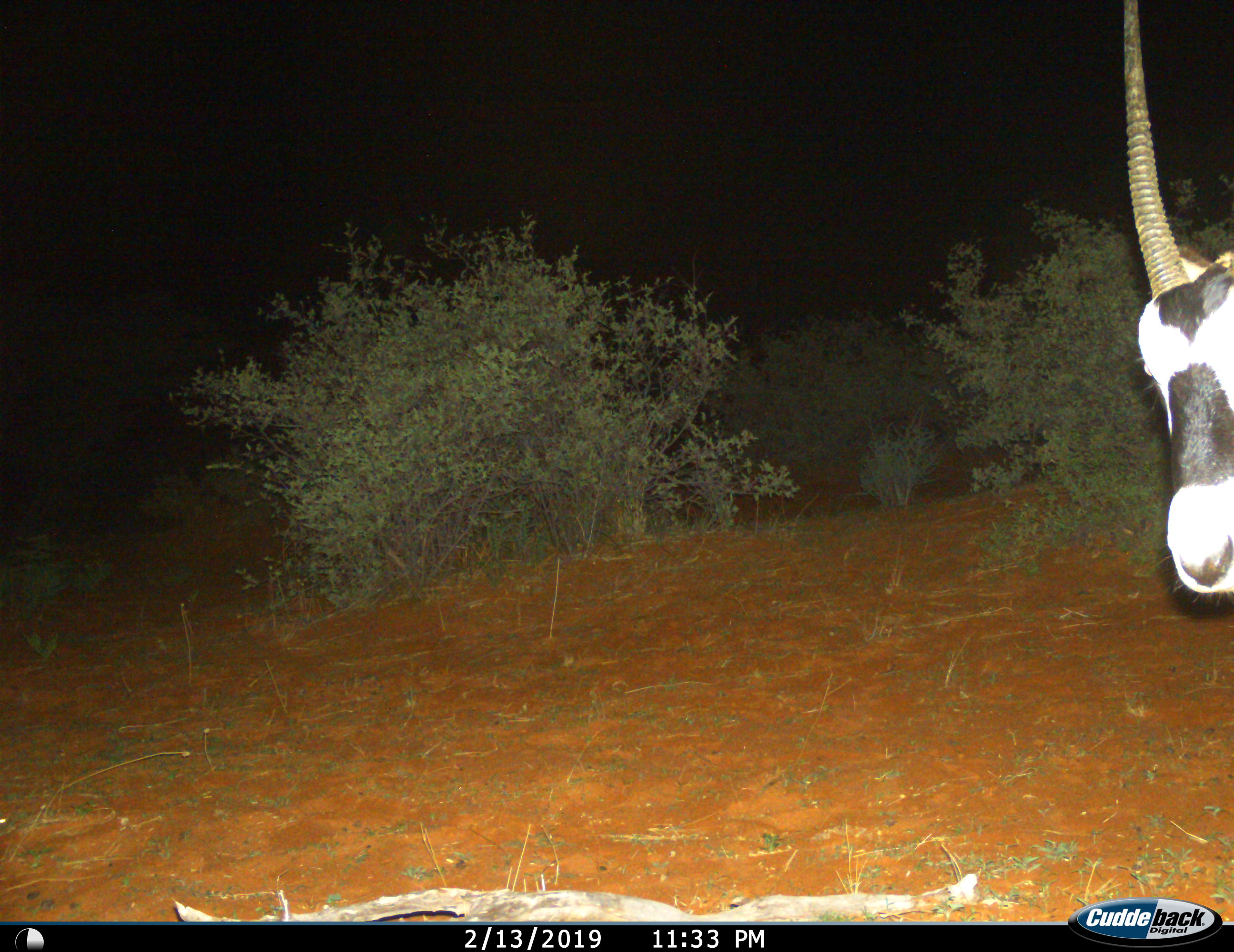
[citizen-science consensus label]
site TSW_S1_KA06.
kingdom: Animalia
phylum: Chordata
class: Mammalia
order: Artiodactyla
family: Bovidae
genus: Oryx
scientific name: Oryx gazella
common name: gemsbok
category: oryx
Oryx (gemsbok) (Oryx gazella), count 1. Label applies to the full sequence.